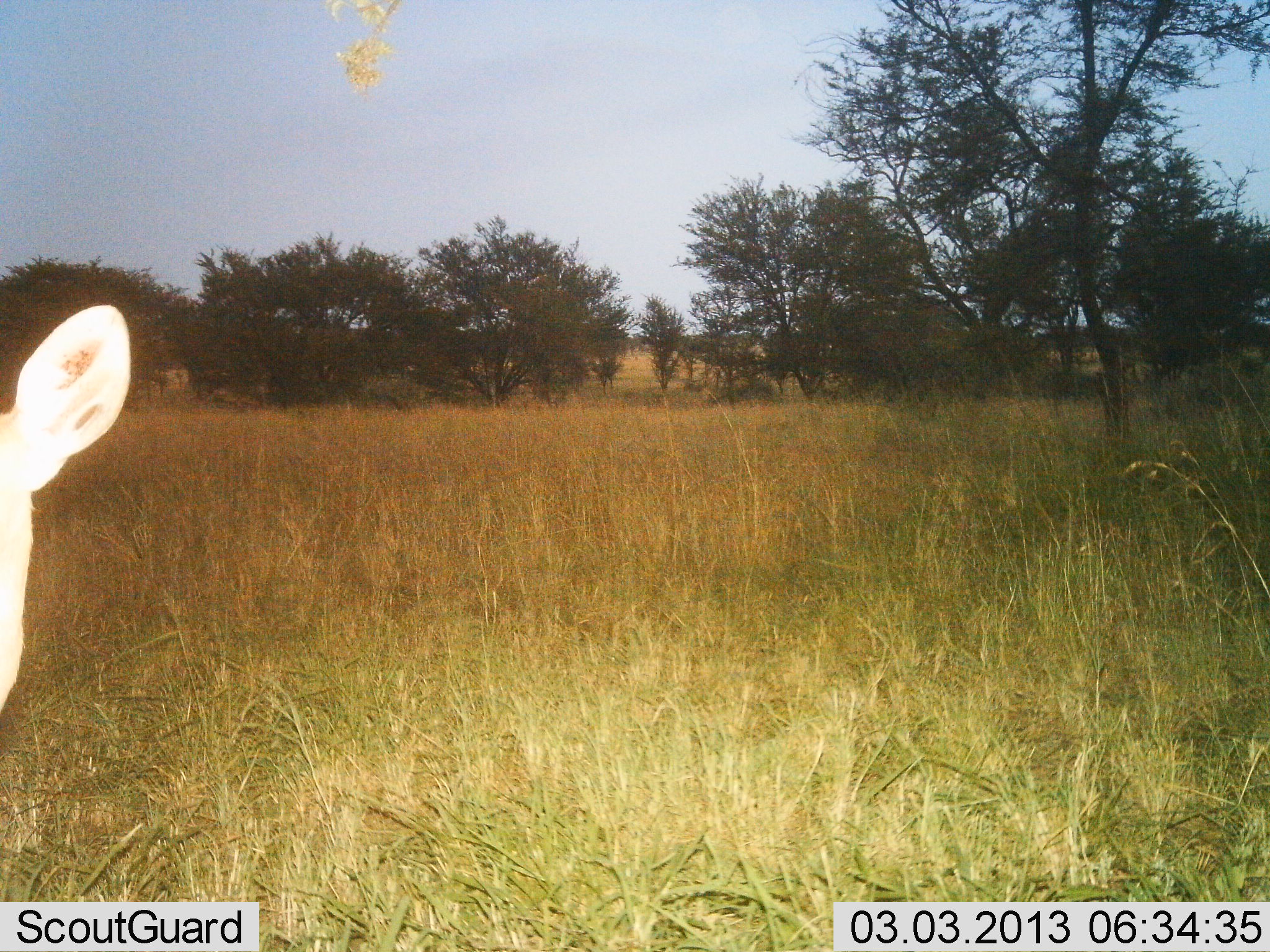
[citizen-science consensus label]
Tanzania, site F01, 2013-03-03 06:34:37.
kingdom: Animalia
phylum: Chordata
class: Mammalia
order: Artiodactyla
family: Bovidae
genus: Madoqua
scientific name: Madoqua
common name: dikdik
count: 1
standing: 100%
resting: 0%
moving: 0%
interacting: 0%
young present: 0%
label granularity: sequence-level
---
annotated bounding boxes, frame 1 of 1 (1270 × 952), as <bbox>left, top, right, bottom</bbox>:
animal: <bbox>0, 302, 131, 717</bbox>